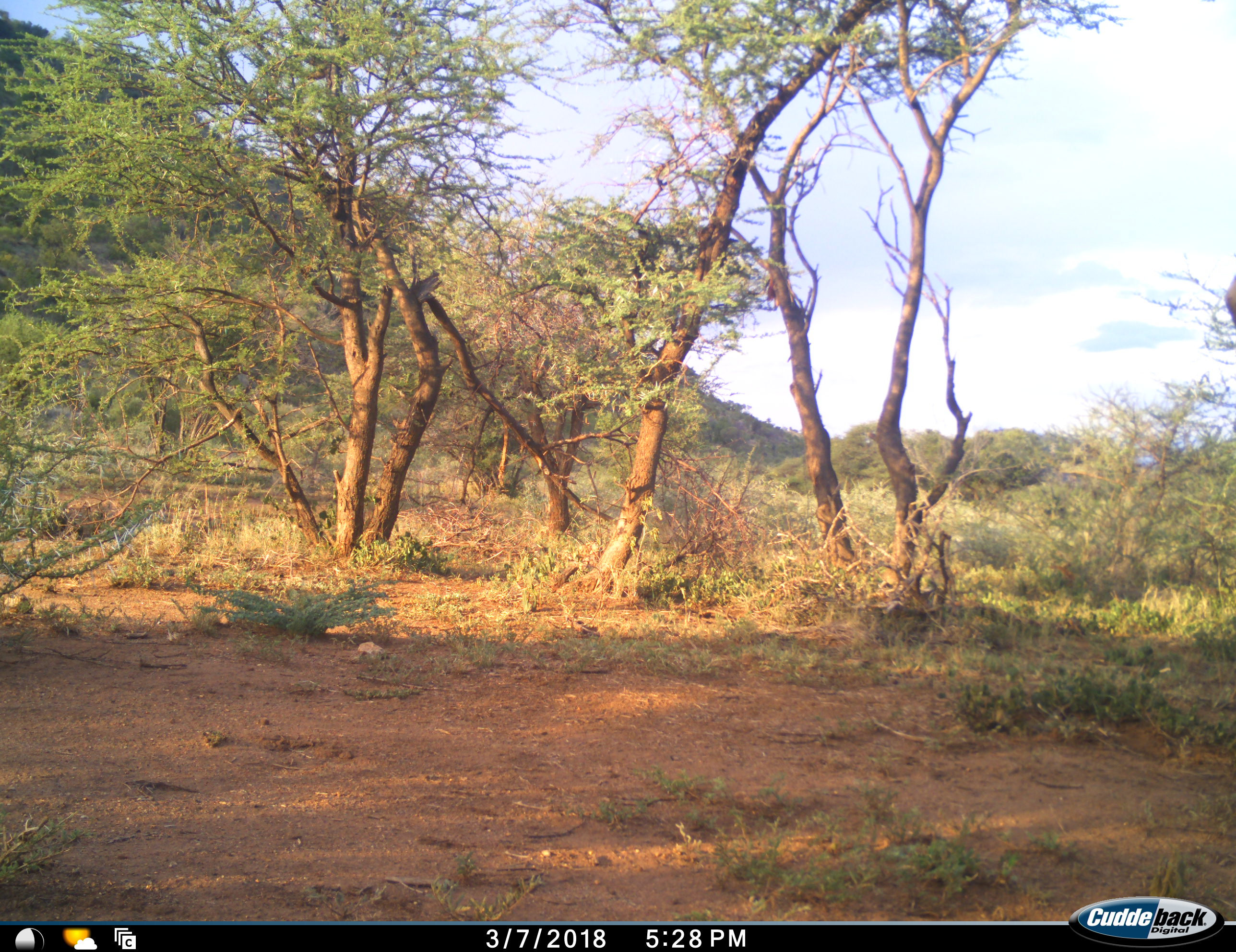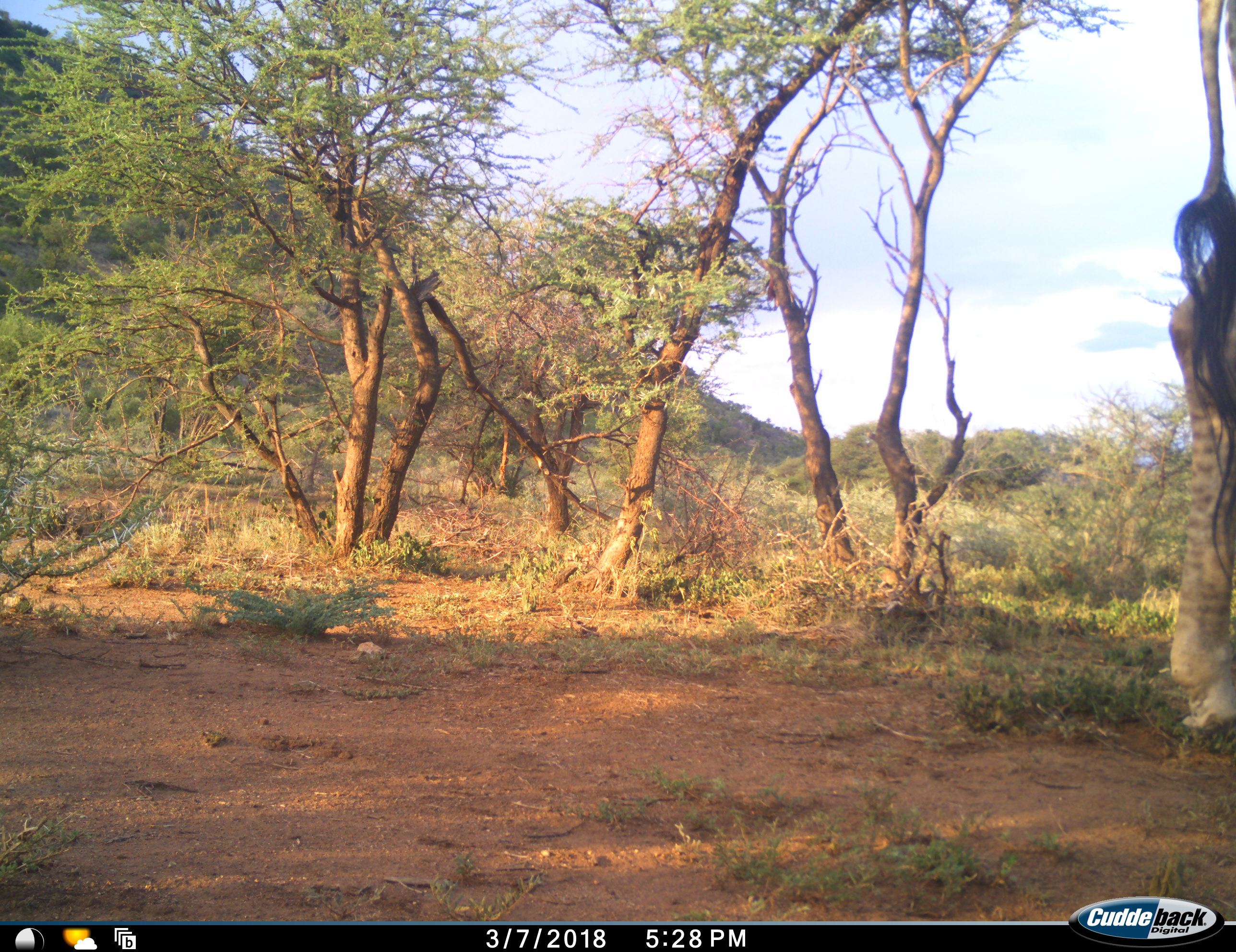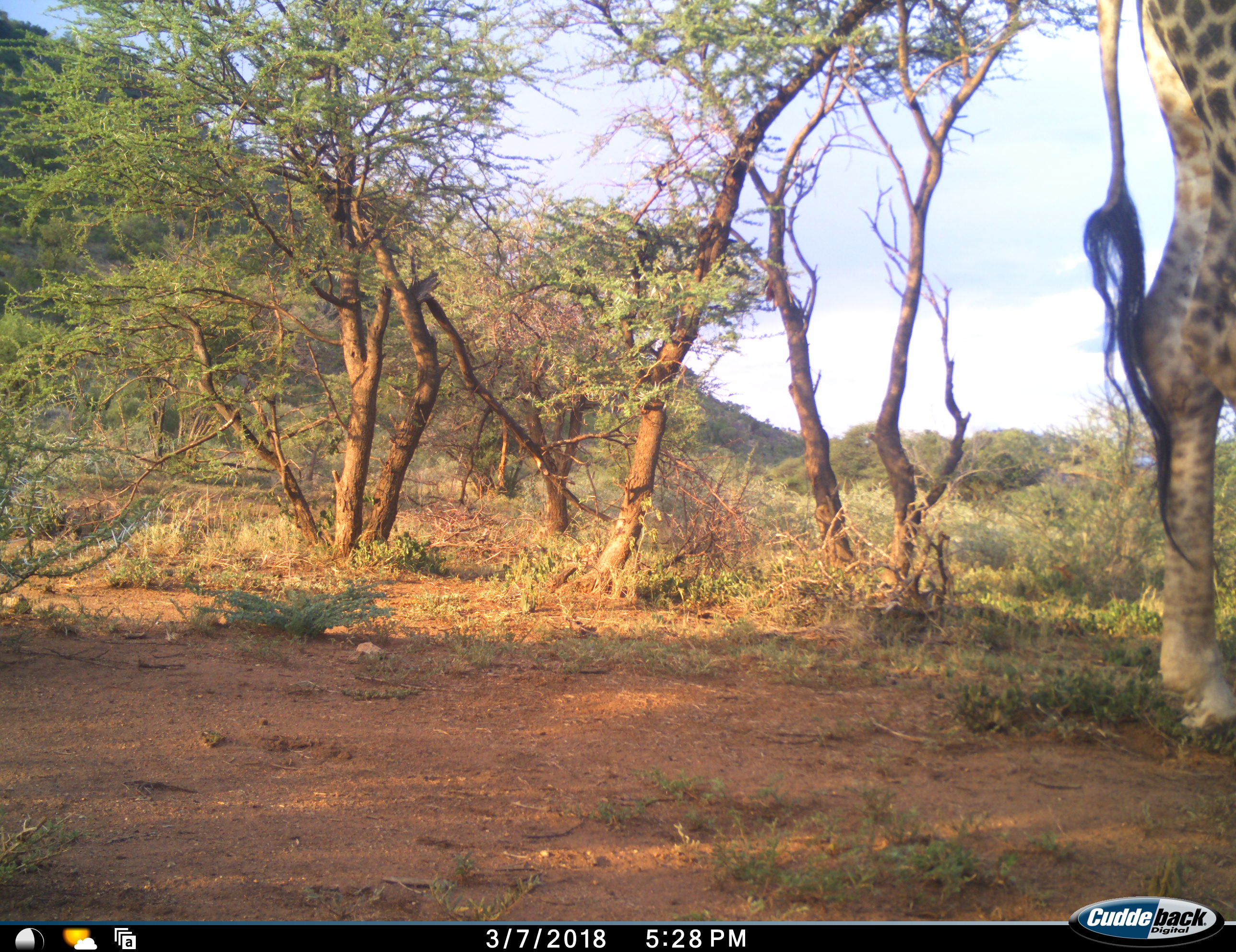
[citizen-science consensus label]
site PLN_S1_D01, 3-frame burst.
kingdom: Animalia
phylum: Chordata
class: Mammalia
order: Artiodactyla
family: Giraffidae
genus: Giraffa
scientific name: Giraffa camelopardalis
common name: giraffe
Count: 1.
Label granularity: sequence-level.